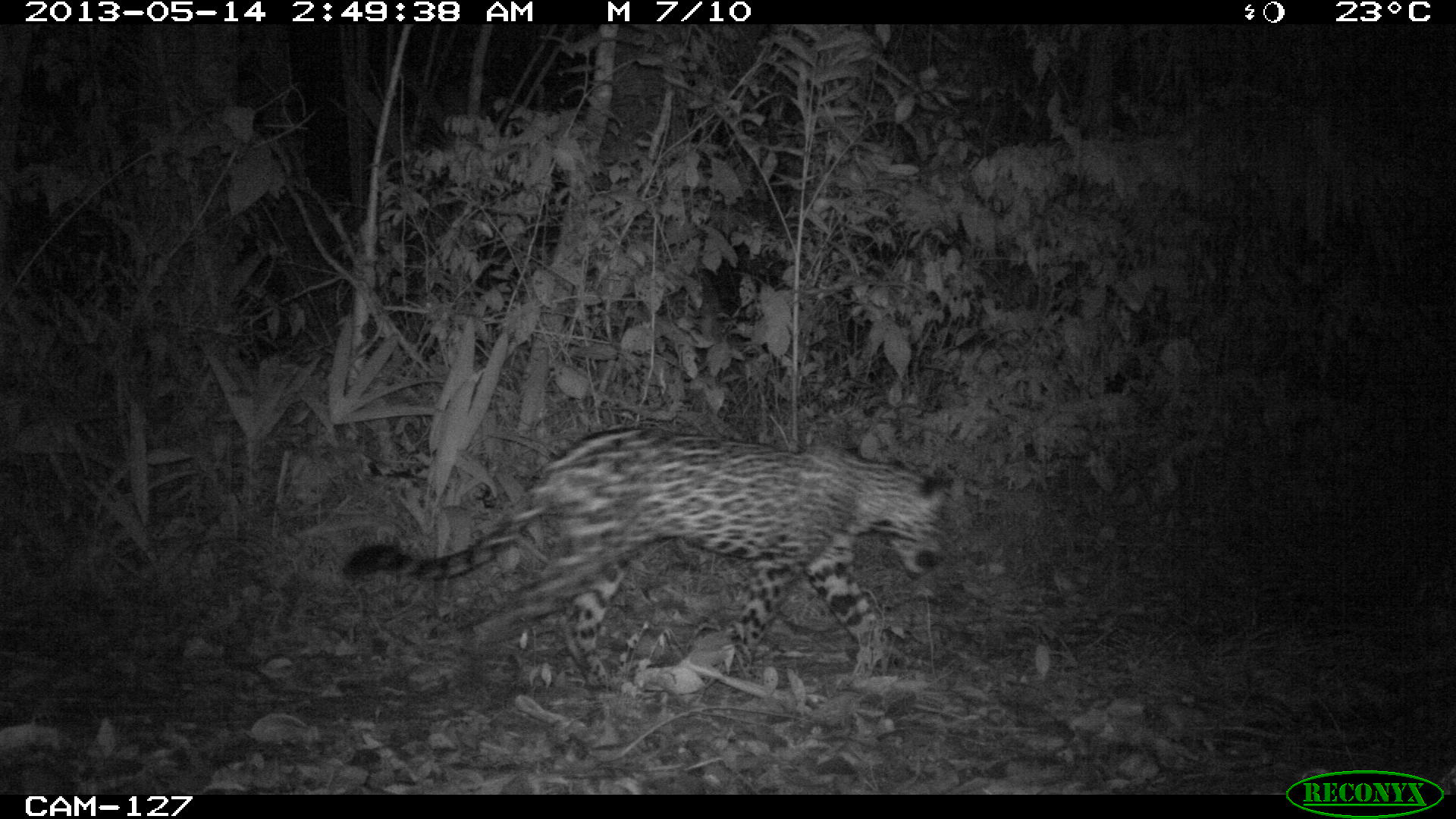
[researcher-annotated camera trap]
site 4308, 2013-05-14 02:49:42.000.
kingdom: Animalia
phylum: Chordata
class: Mammalia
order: Carnivora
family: Felidae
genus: Panthera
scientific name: Panthera onca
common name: jaguar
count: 1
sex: male